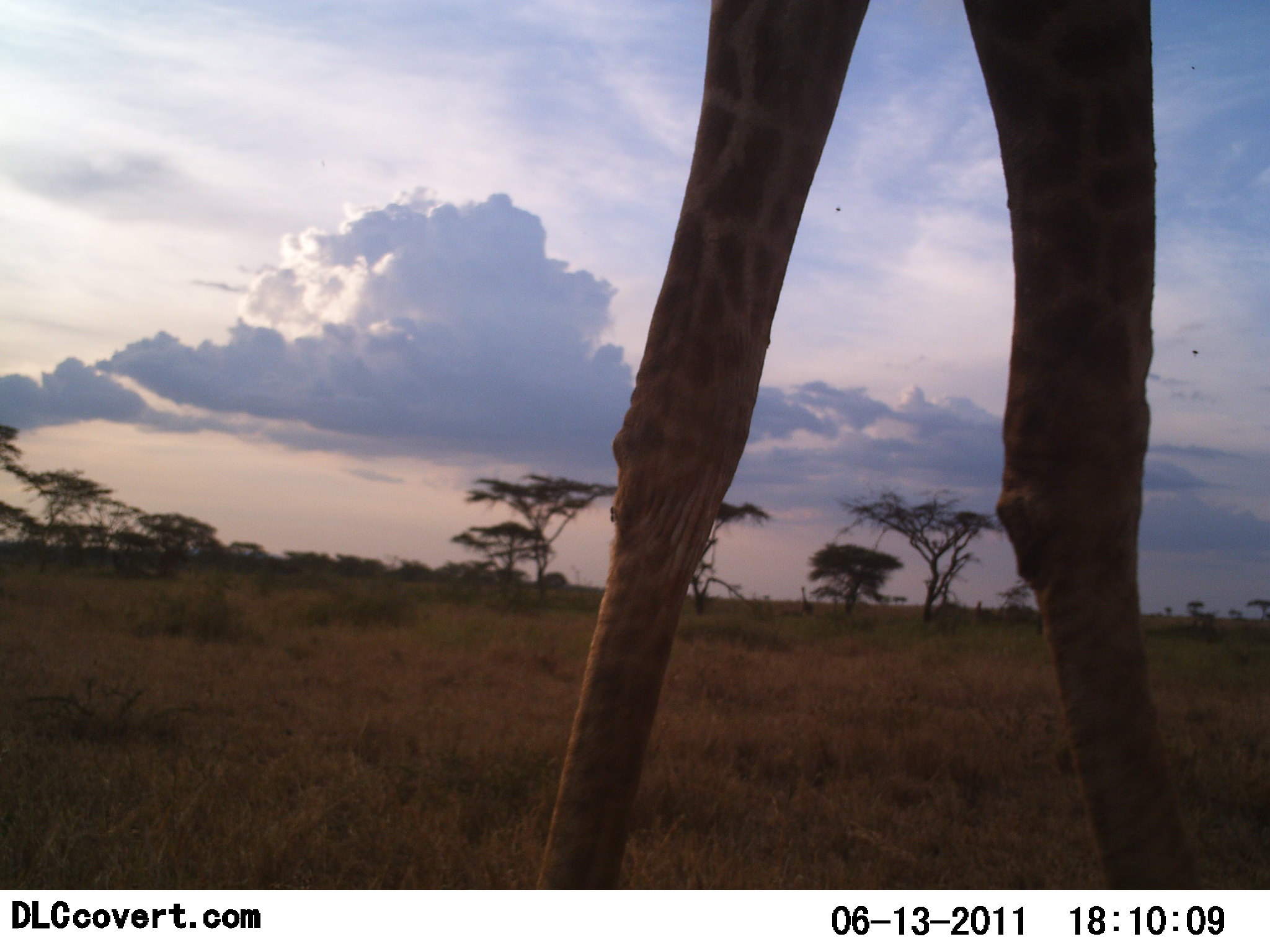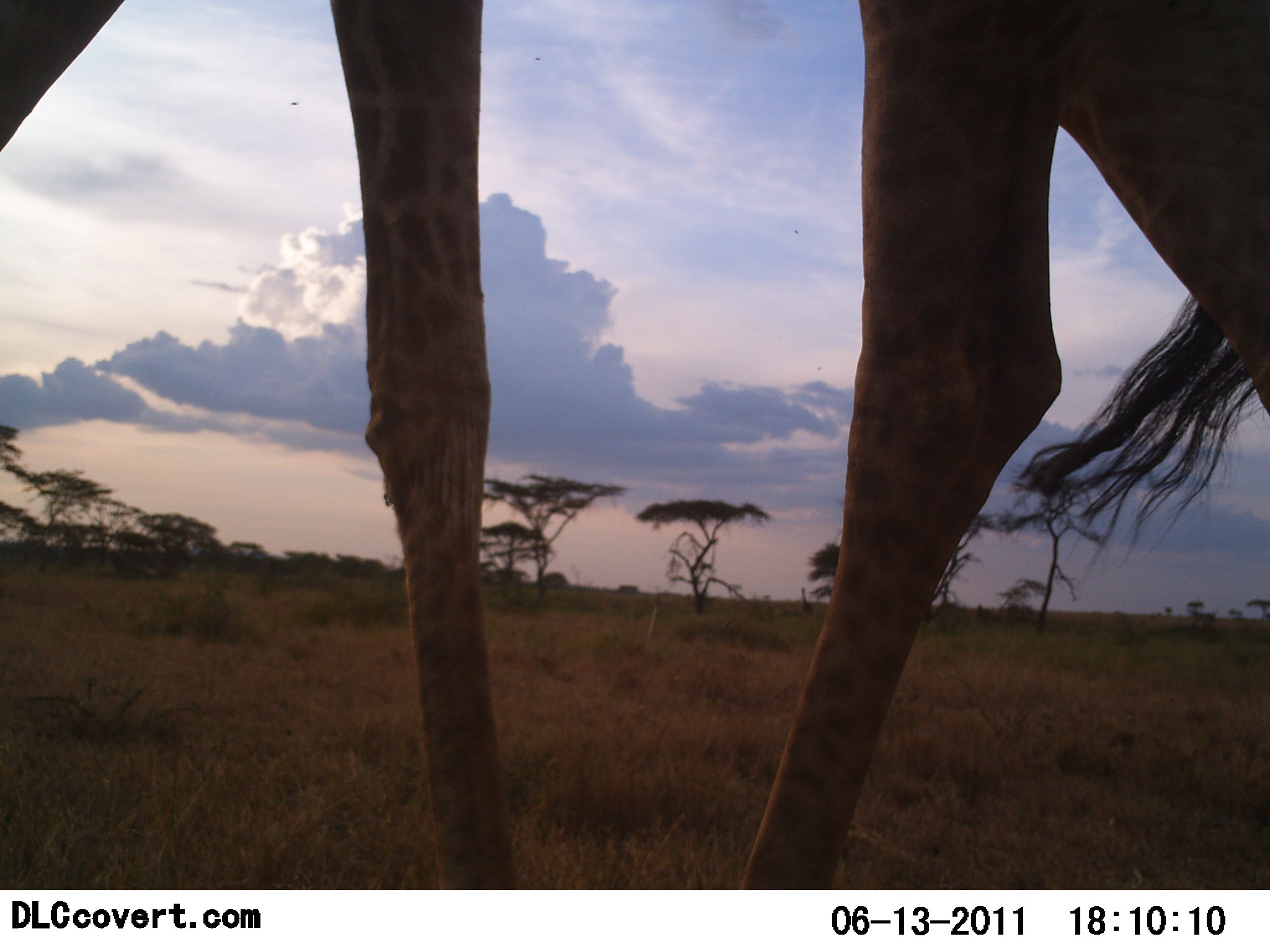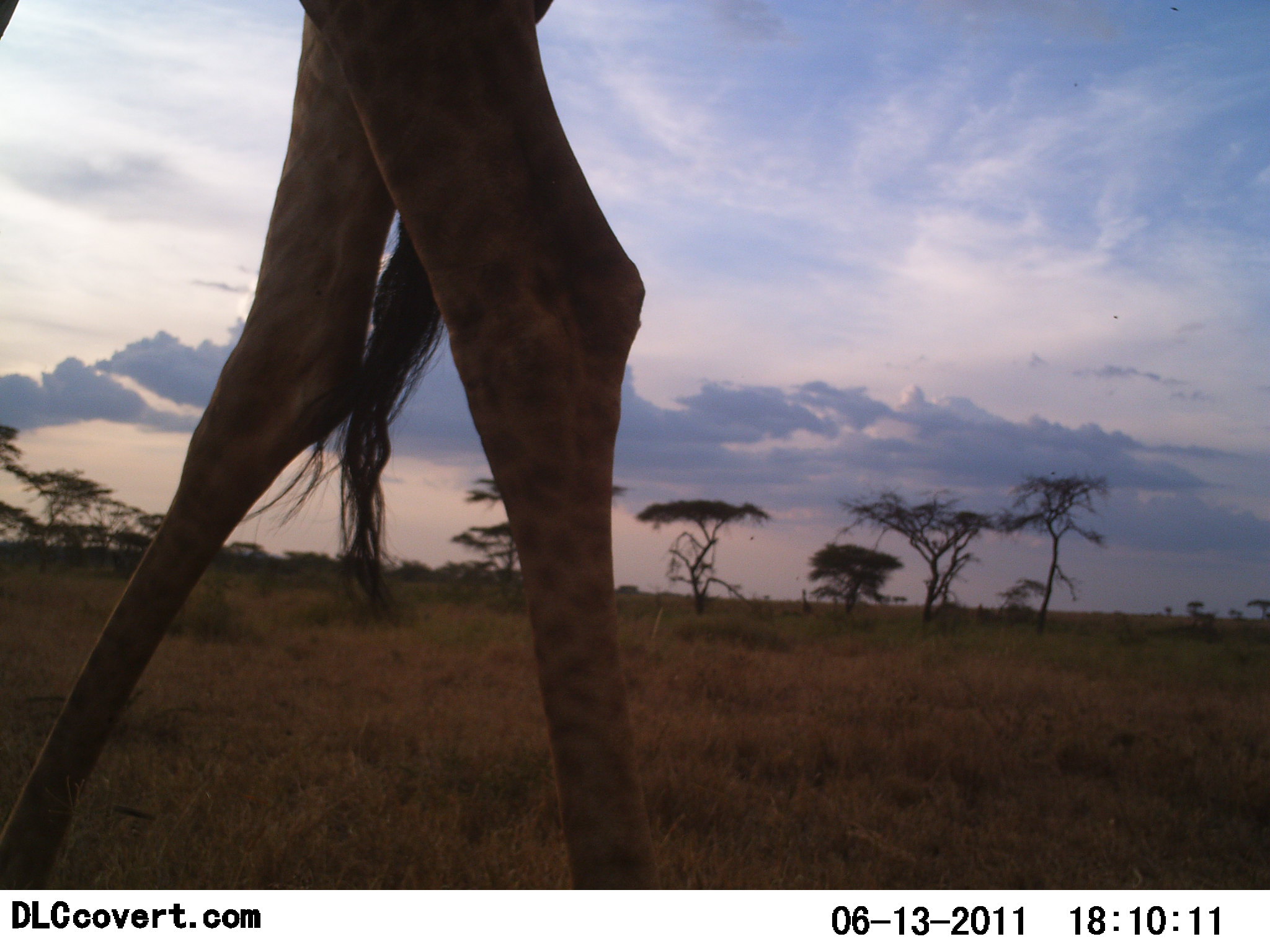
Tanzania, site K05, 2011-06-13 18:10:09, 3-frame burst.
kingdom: Animalia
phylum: Chordata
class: Mammalia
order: Artiodactyla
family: Giraffidae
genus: Giraffa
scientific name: Giraffa camelopardalis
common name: giraffe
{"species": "giraffe (Giraffa camelopardalis)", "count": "1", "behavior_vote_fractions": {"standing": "0%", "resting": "0%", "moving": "100%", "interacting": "0%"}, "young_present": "0%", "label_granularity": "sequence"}